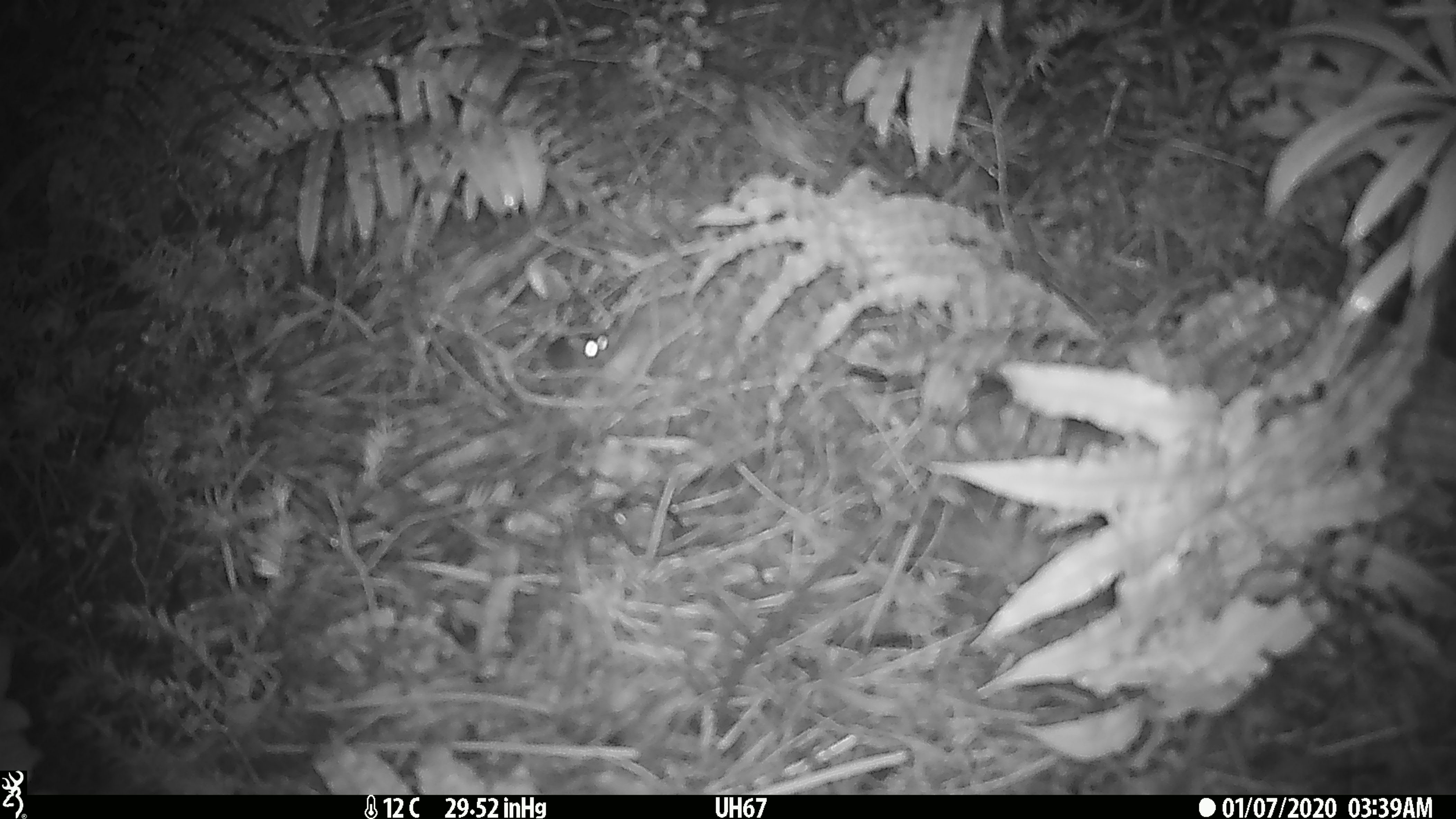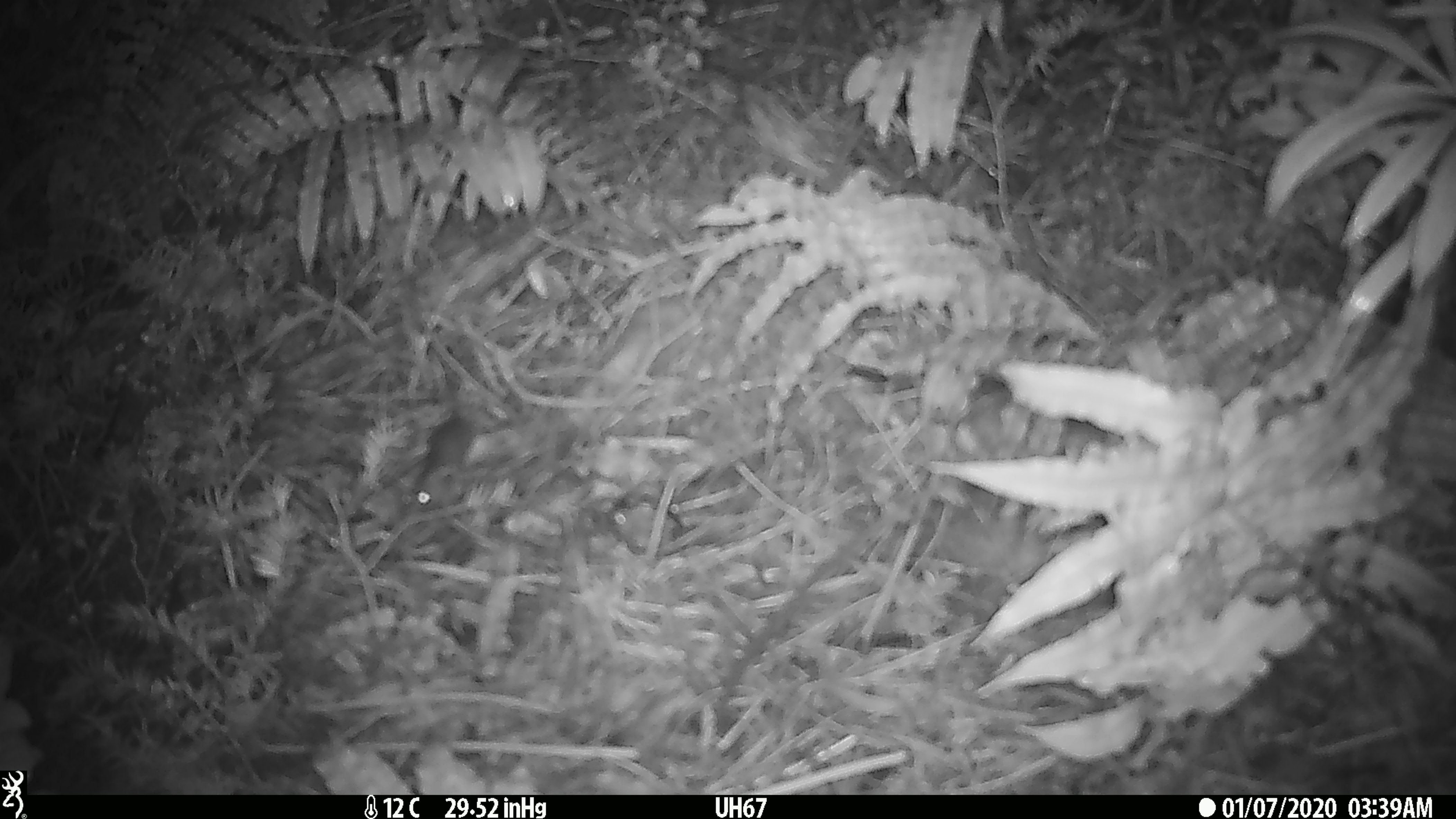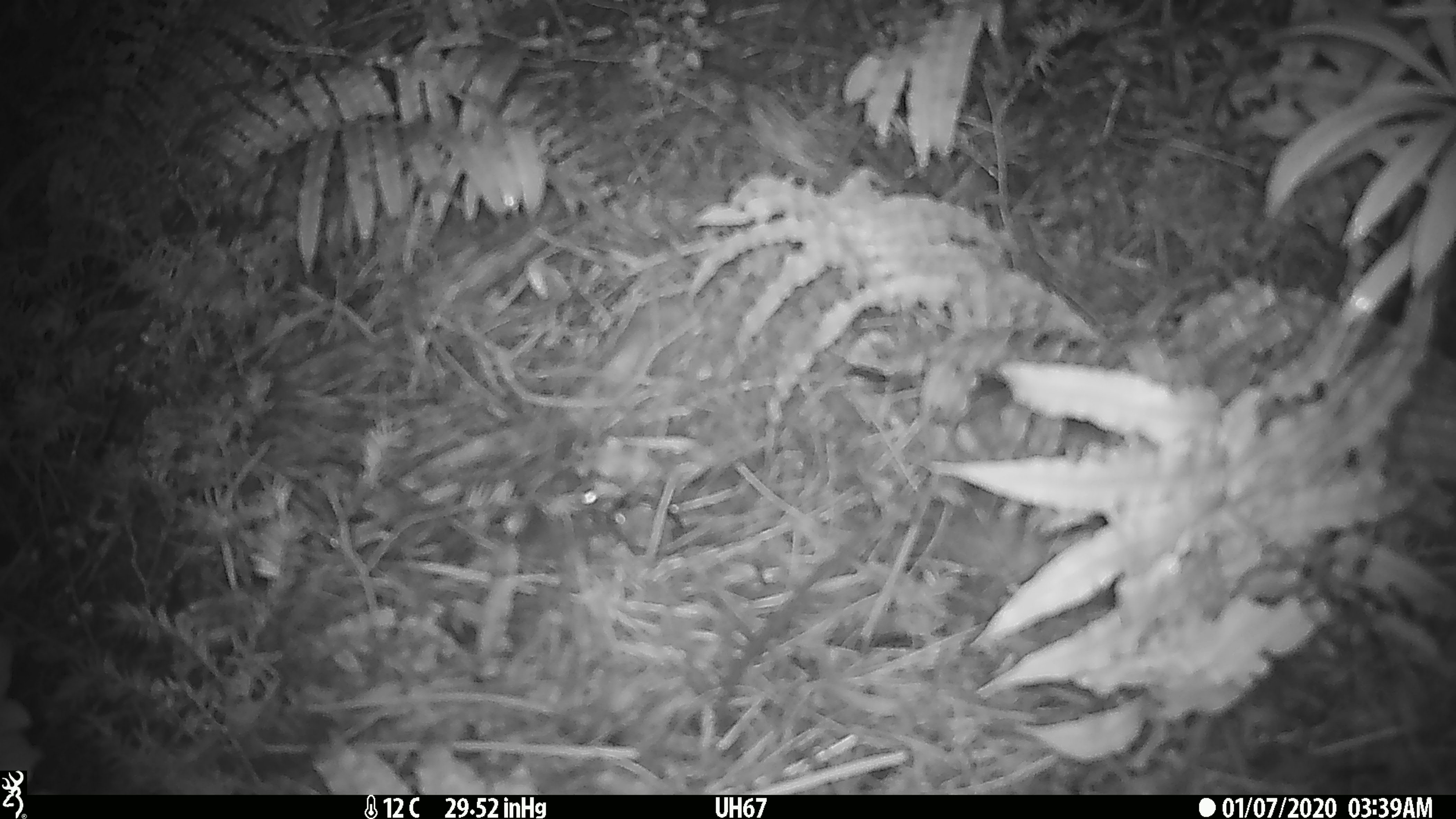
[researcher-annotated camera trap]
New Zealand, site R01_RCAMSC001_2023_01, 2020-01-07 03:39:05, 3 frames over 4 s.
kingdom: Animalia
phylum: Chordata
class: Mammalia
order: Rodentia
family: Muridae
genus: Mus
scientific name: Mus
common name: mouse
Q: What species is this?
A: Mouse (Mus).